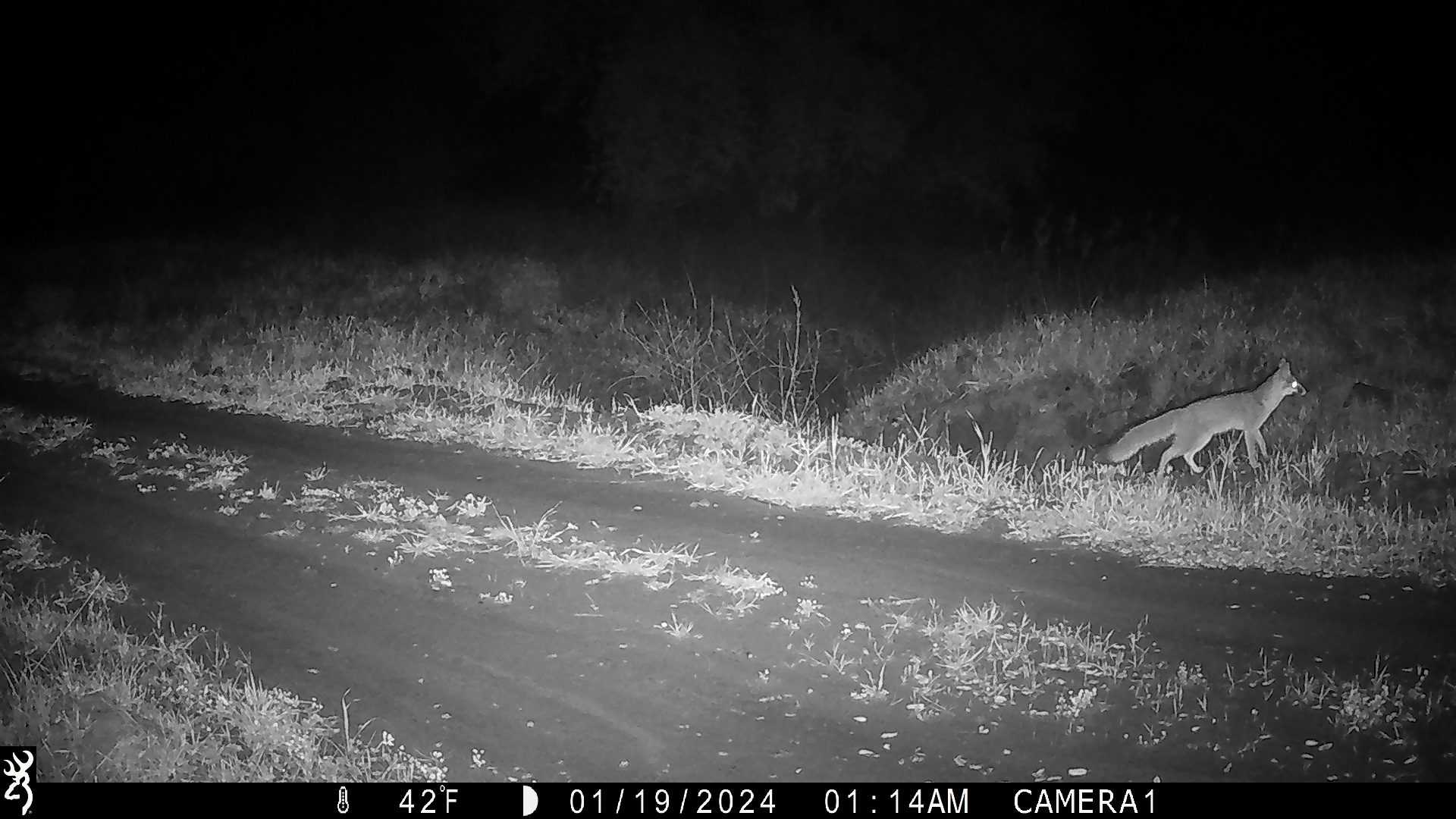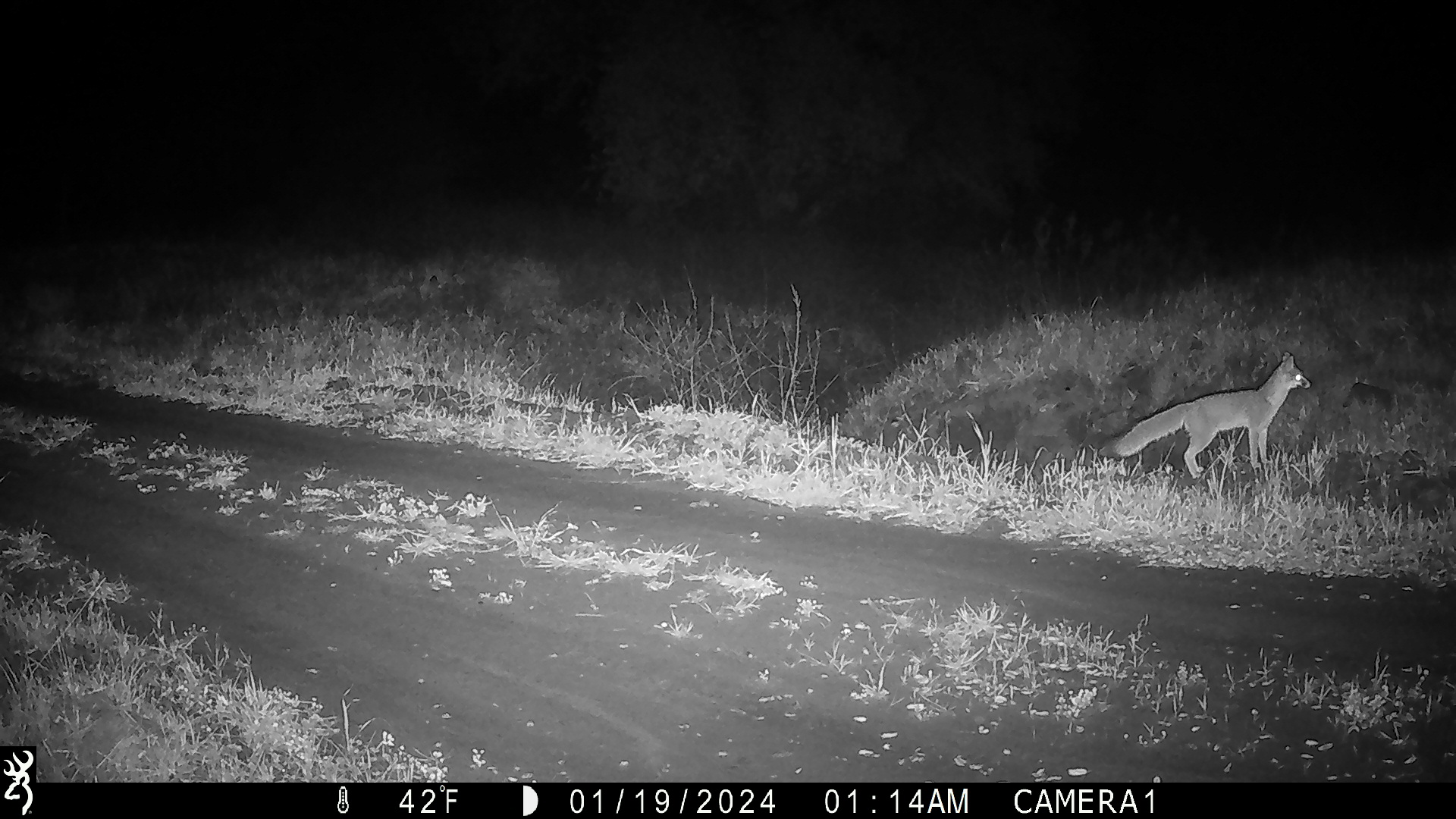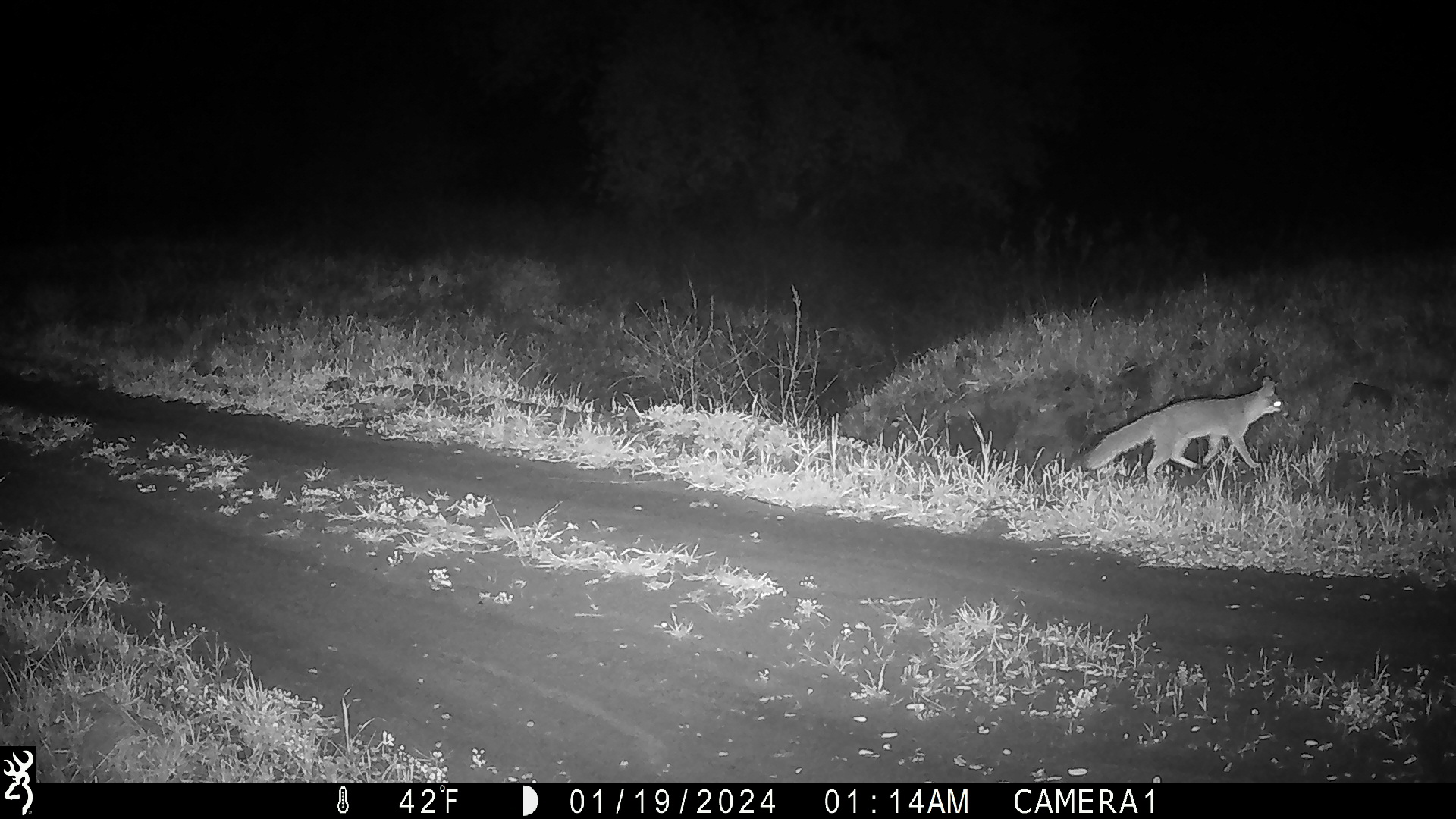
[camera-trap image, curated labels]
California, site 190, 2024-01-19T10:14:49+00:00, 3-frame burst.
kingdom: Animalia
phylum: Chordata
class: Mammalia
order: Carnivora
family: Canidae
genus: Urocyon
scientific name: Urocyon cinereoargenteus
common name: gray fox